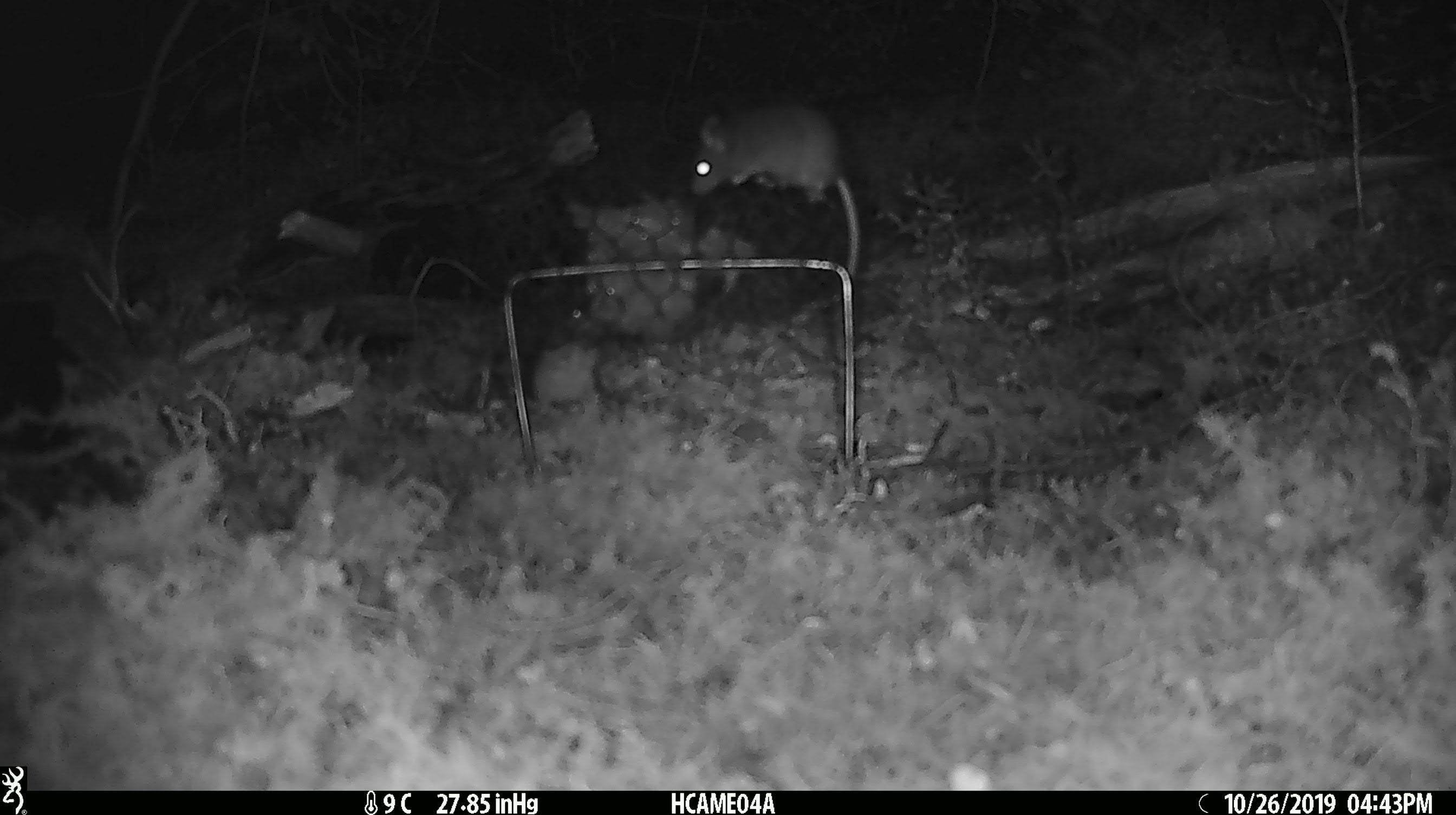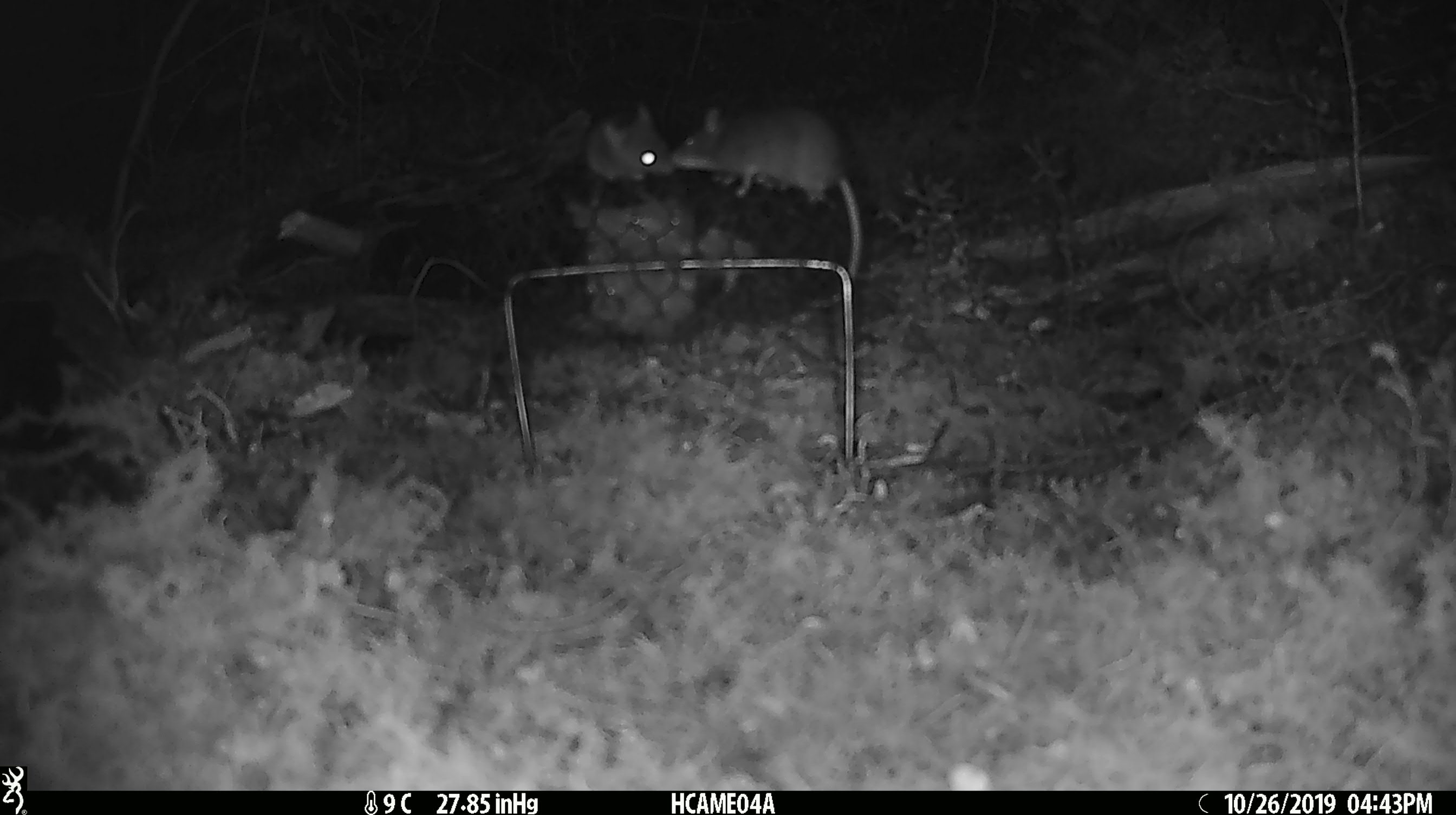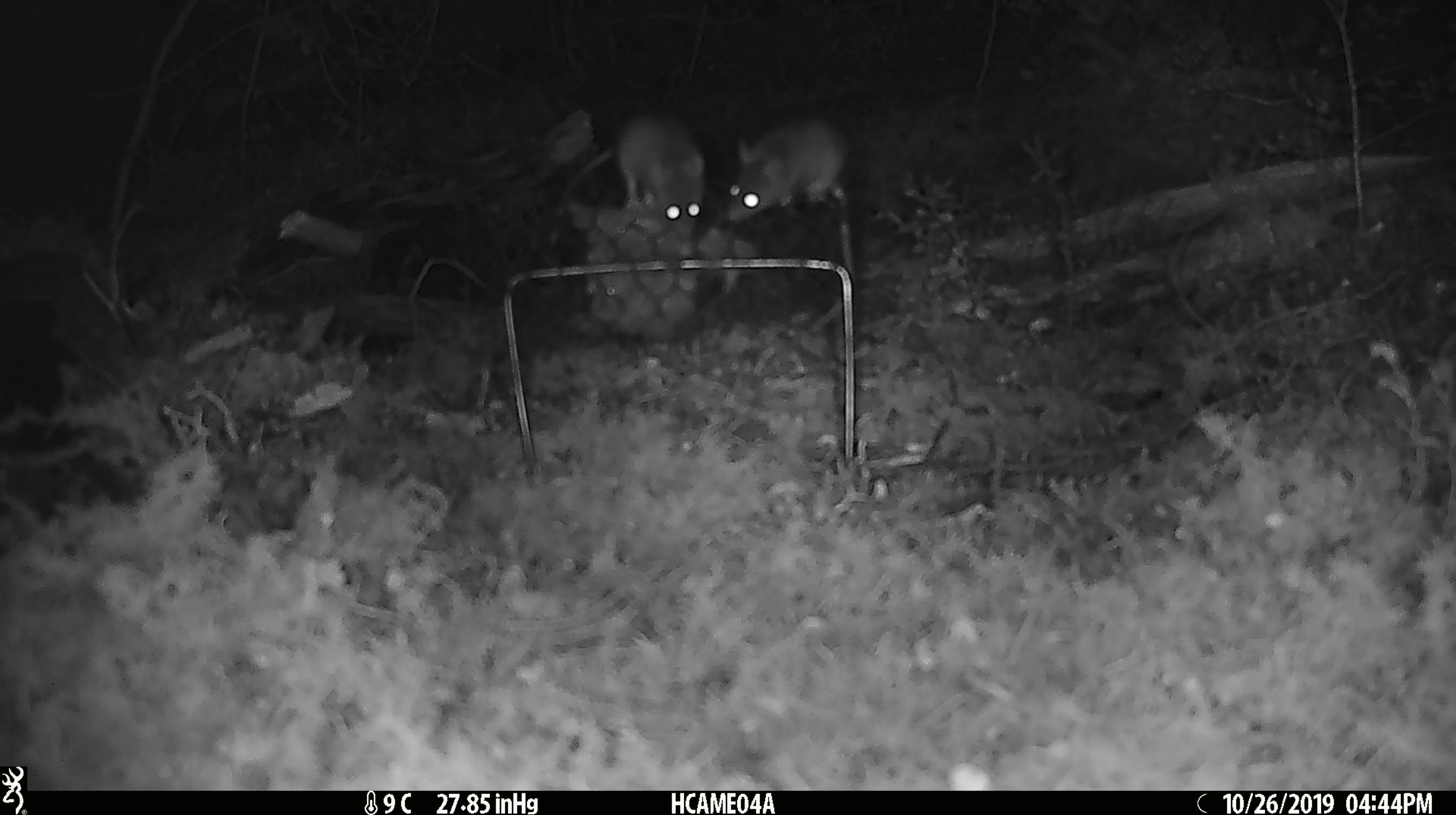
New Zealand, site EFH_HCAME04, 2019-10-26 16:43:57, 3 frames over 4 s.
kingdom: Animalia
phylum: Chordata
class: Mammalia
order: Rodentia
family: Muridae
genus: Mus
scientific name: Mus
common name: mouse